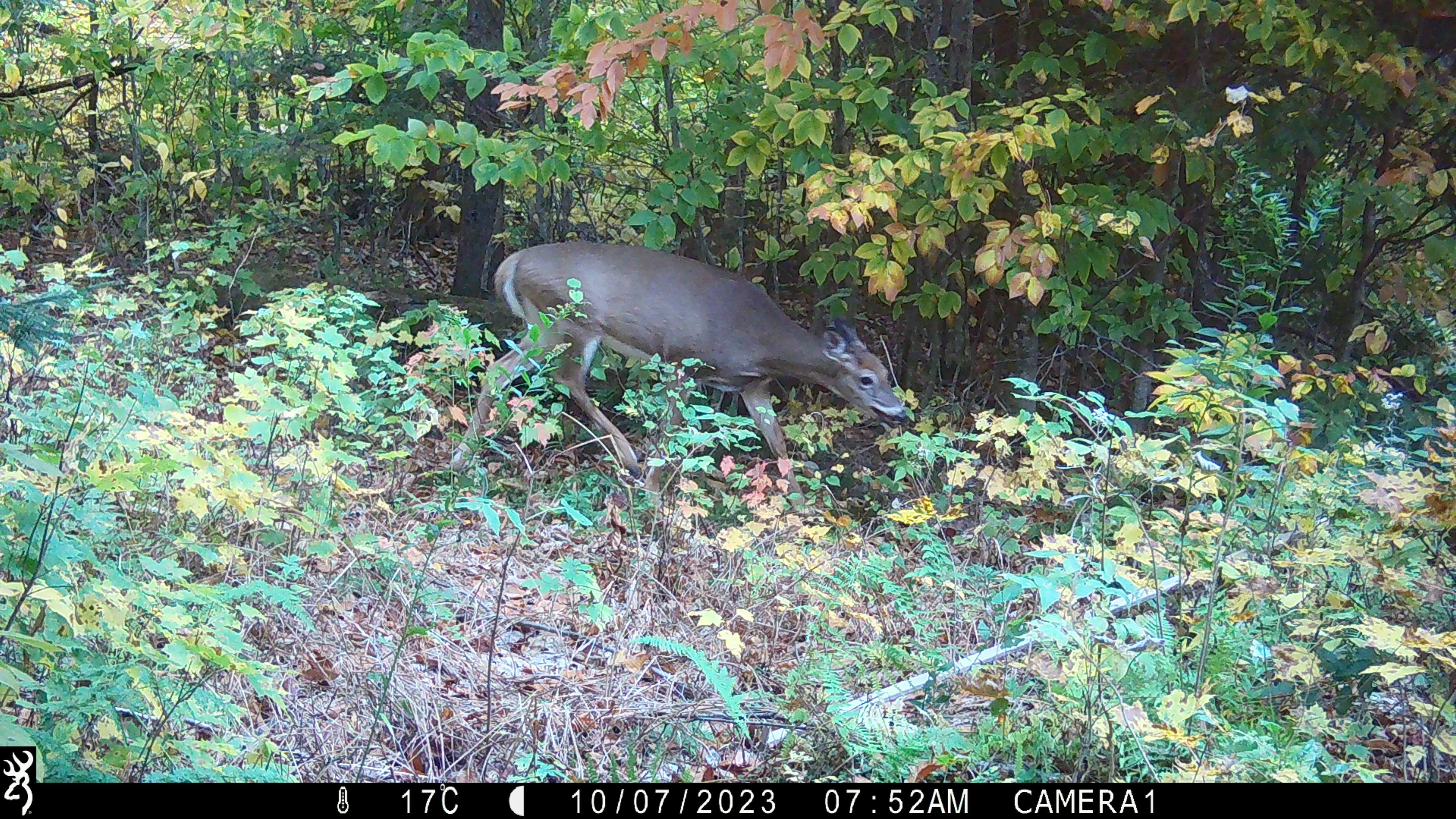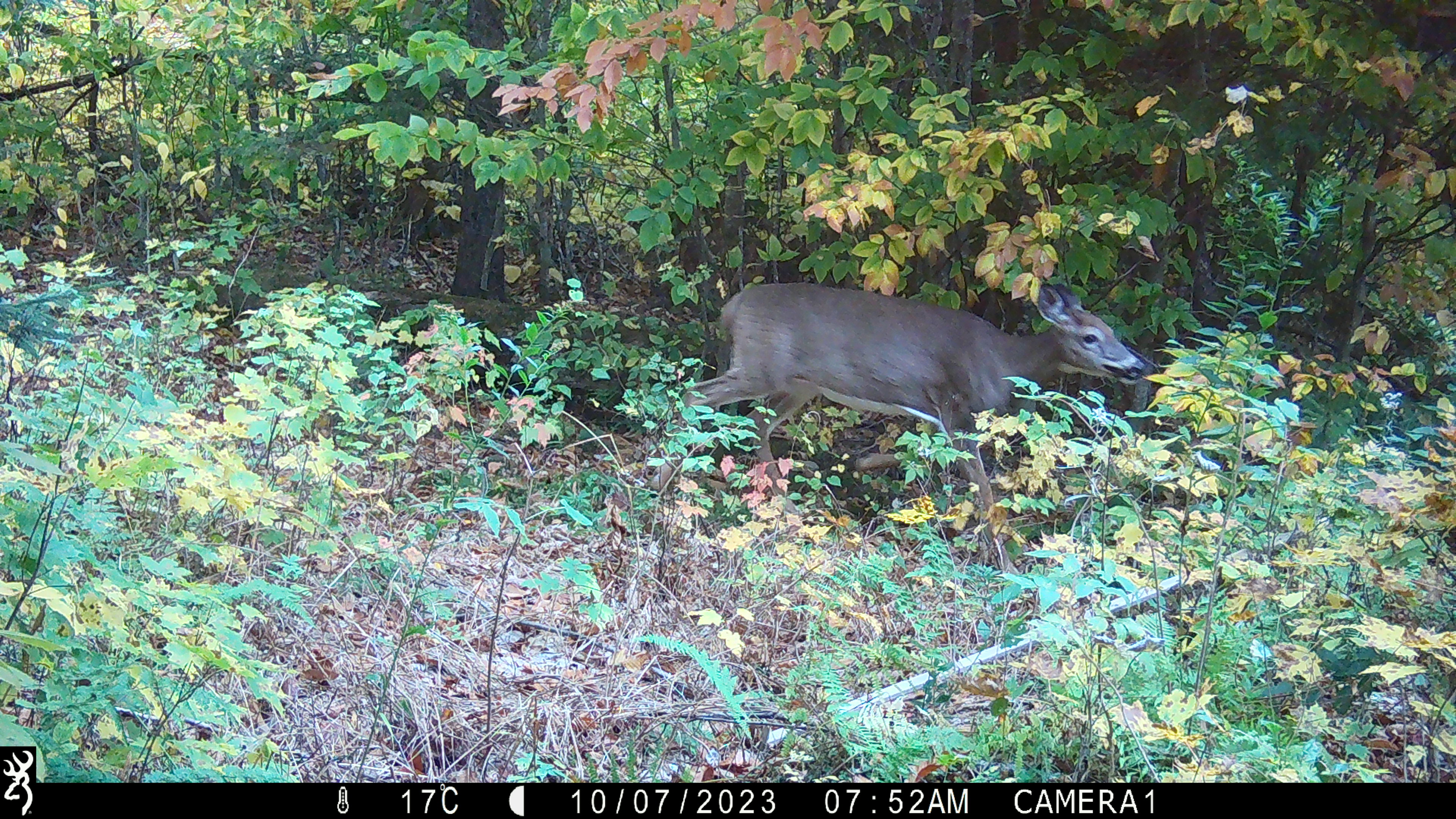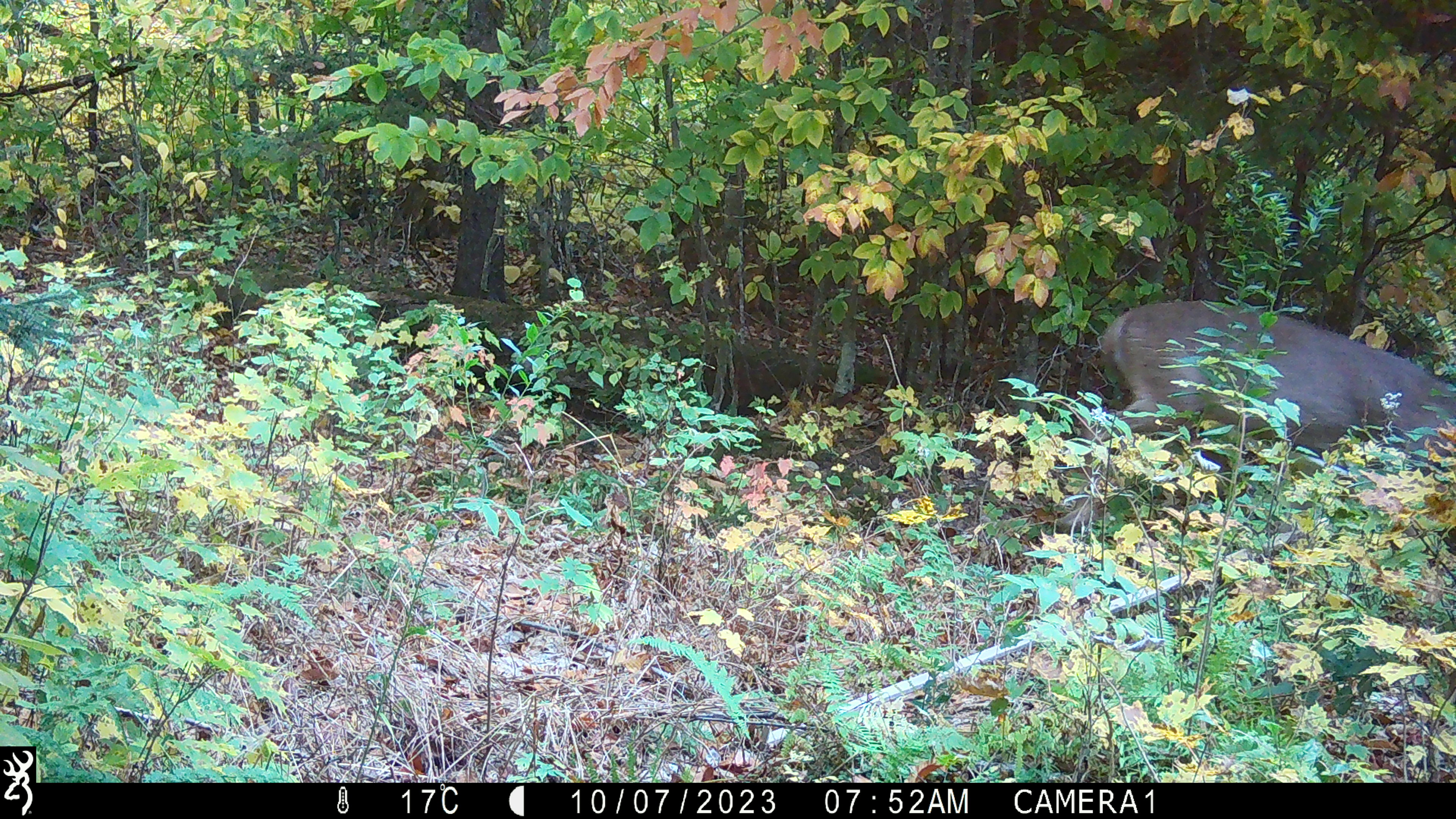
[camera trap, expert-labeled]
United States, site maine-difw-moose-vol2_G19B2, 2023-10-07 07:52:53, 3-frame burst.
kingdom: Animalia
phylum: Chordata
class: Mammalia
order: Artiodactyla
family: Cervidae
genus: Odocoileus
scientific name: Odocoileus virginianus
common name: white-tailed deer